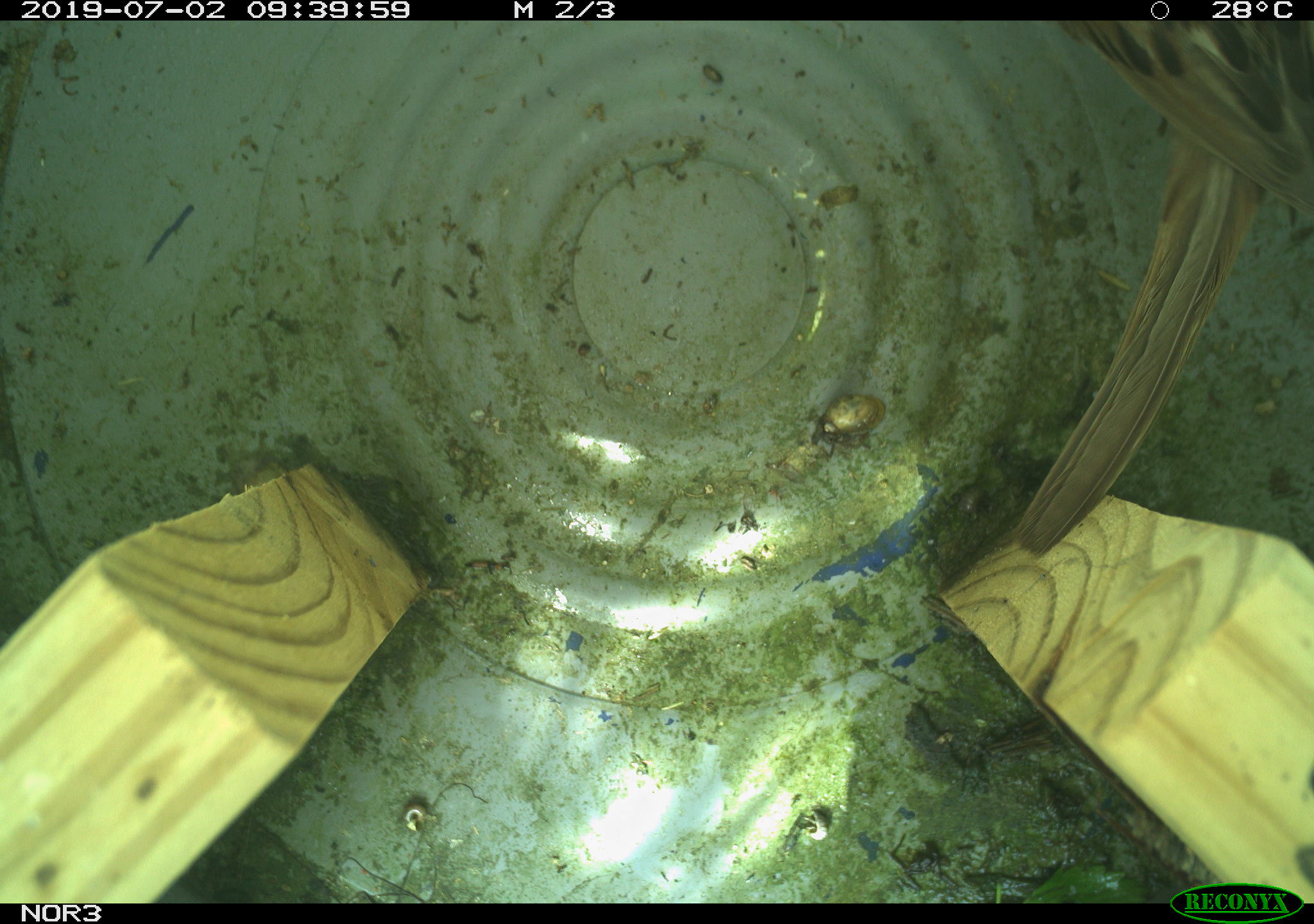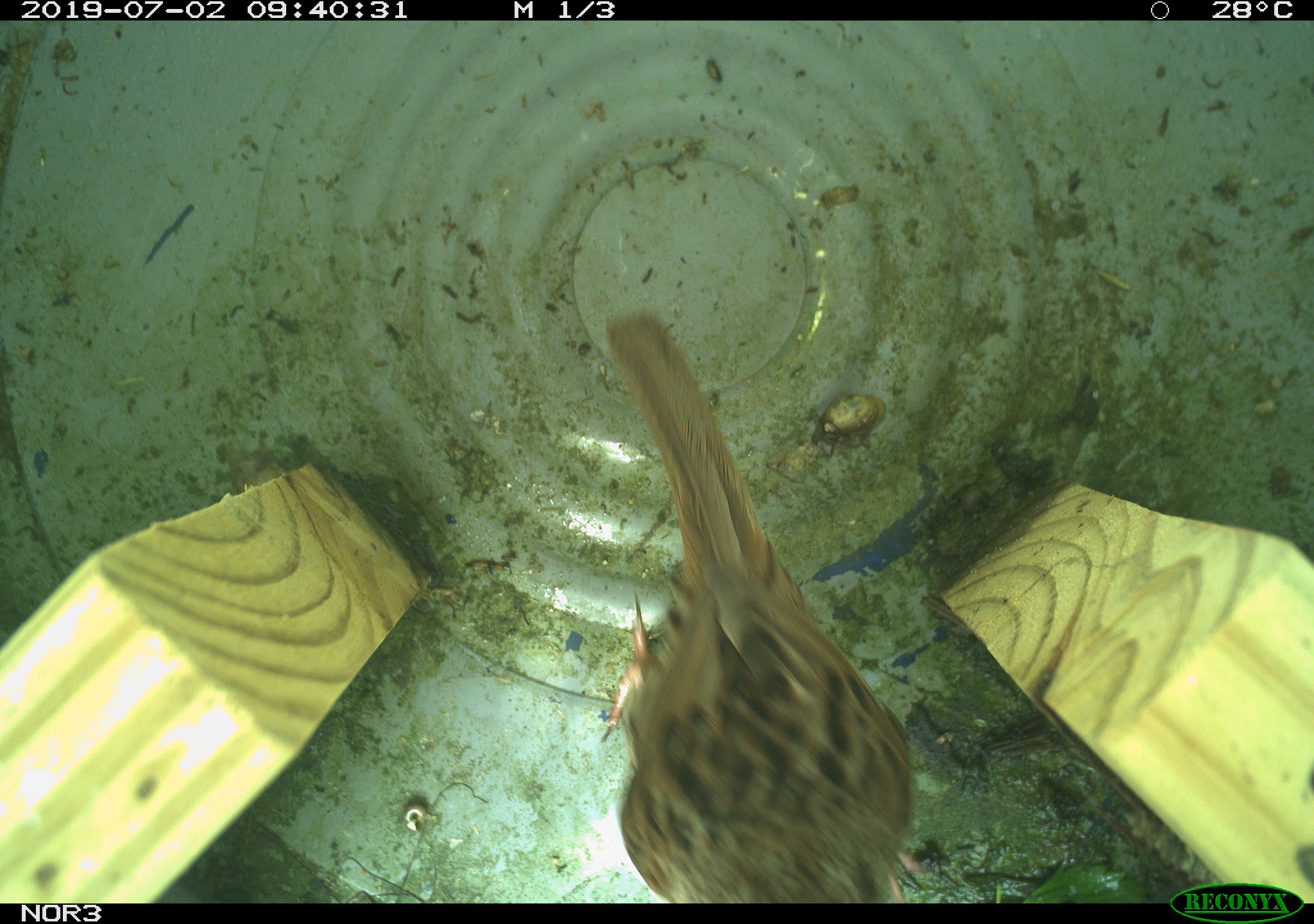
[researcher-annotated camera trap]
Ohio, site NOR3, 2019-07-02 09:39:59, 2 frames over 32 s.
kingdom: Animalia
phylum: Chordata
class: Aves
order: Passeriformes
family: Passerellidae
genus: Melospiza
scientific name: Melospiza melodia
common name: song sparrow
Song sparrow (Melospiza melodia).